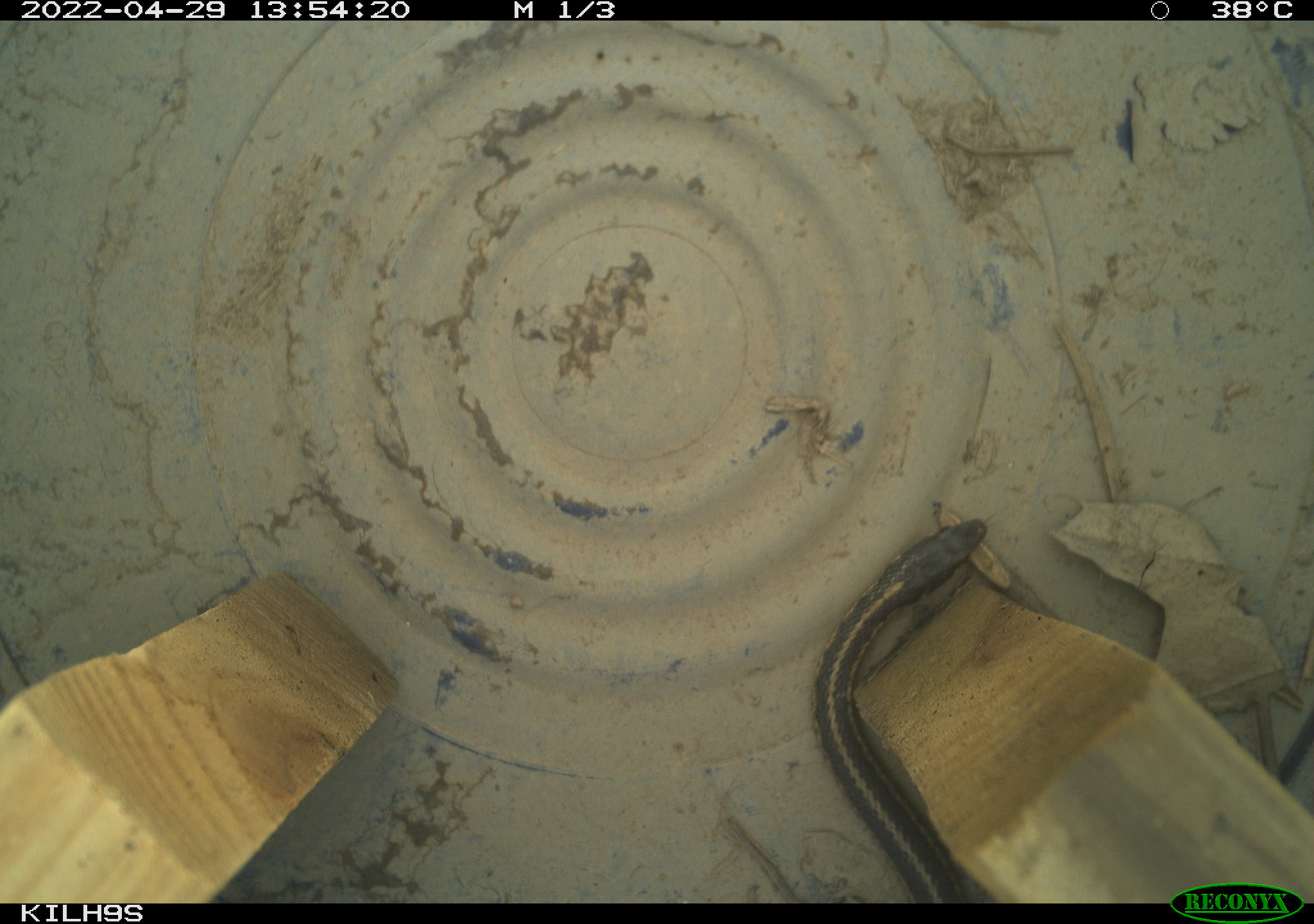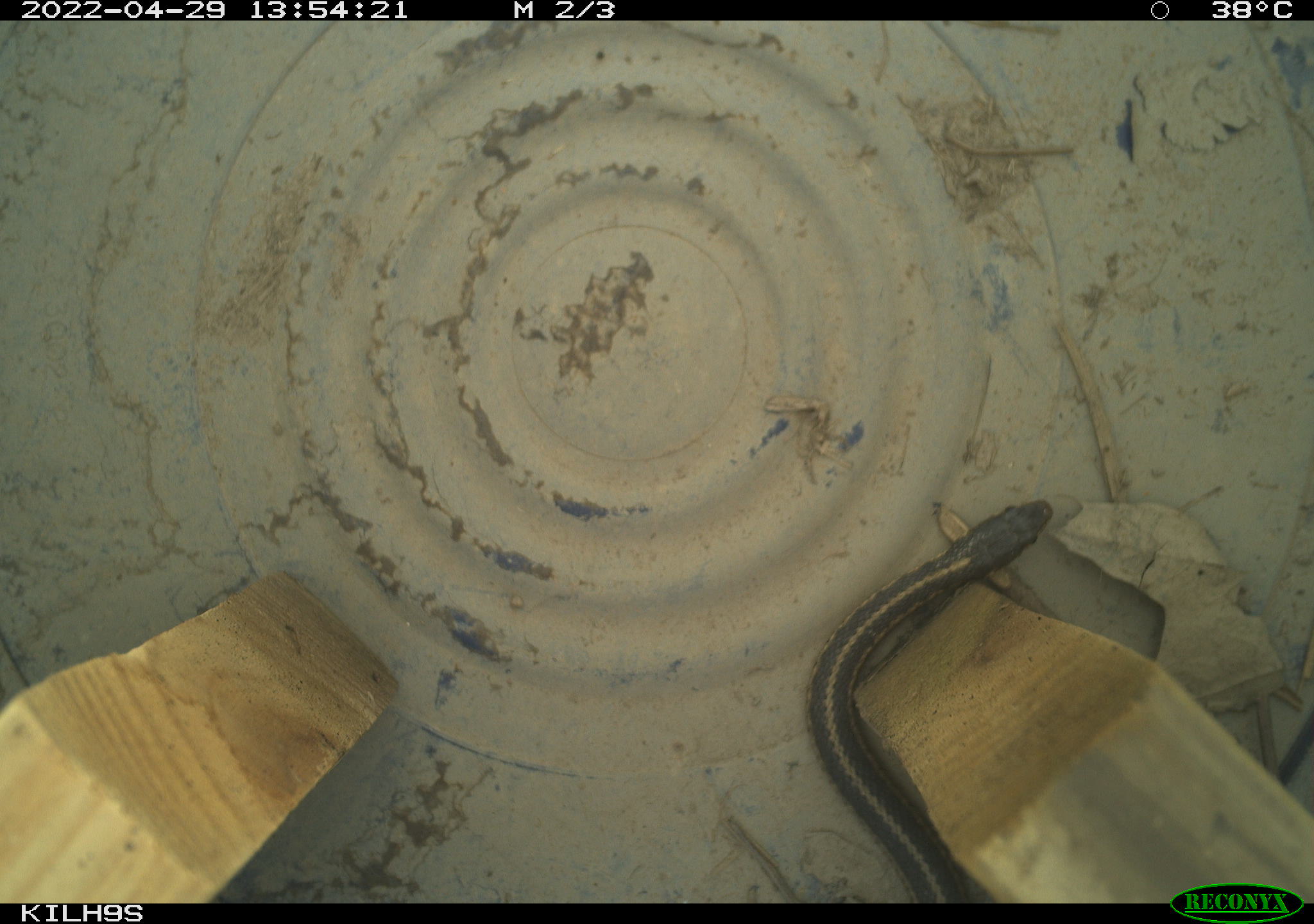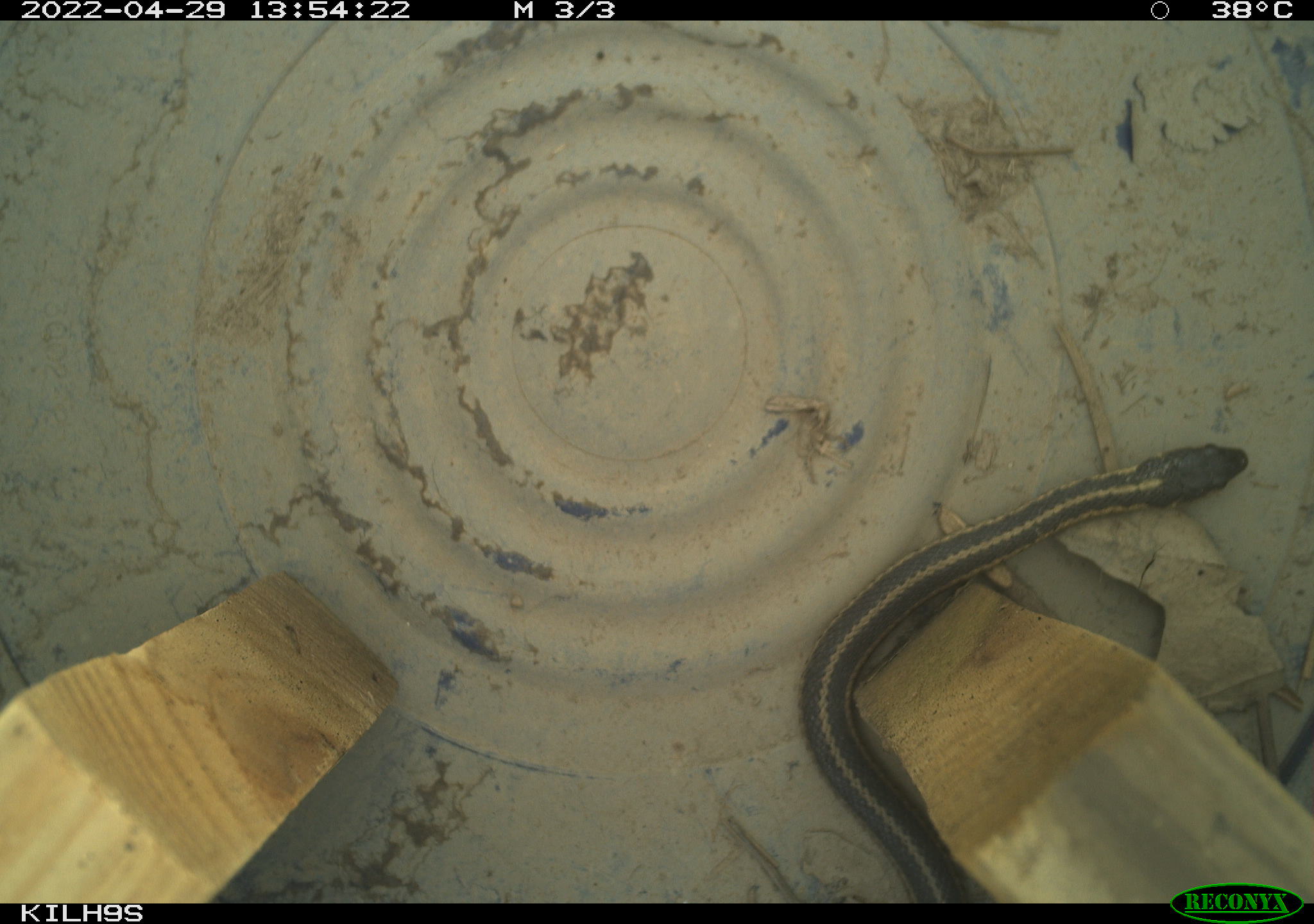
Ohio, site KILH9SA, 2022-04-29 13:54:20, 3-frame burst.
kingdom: Animalia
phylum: Chordata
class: Reptilia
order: Squamata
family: Colubridae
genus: Thamnophis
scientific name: Thamnophis sirtalis sirtalis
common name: eastern gartersnake